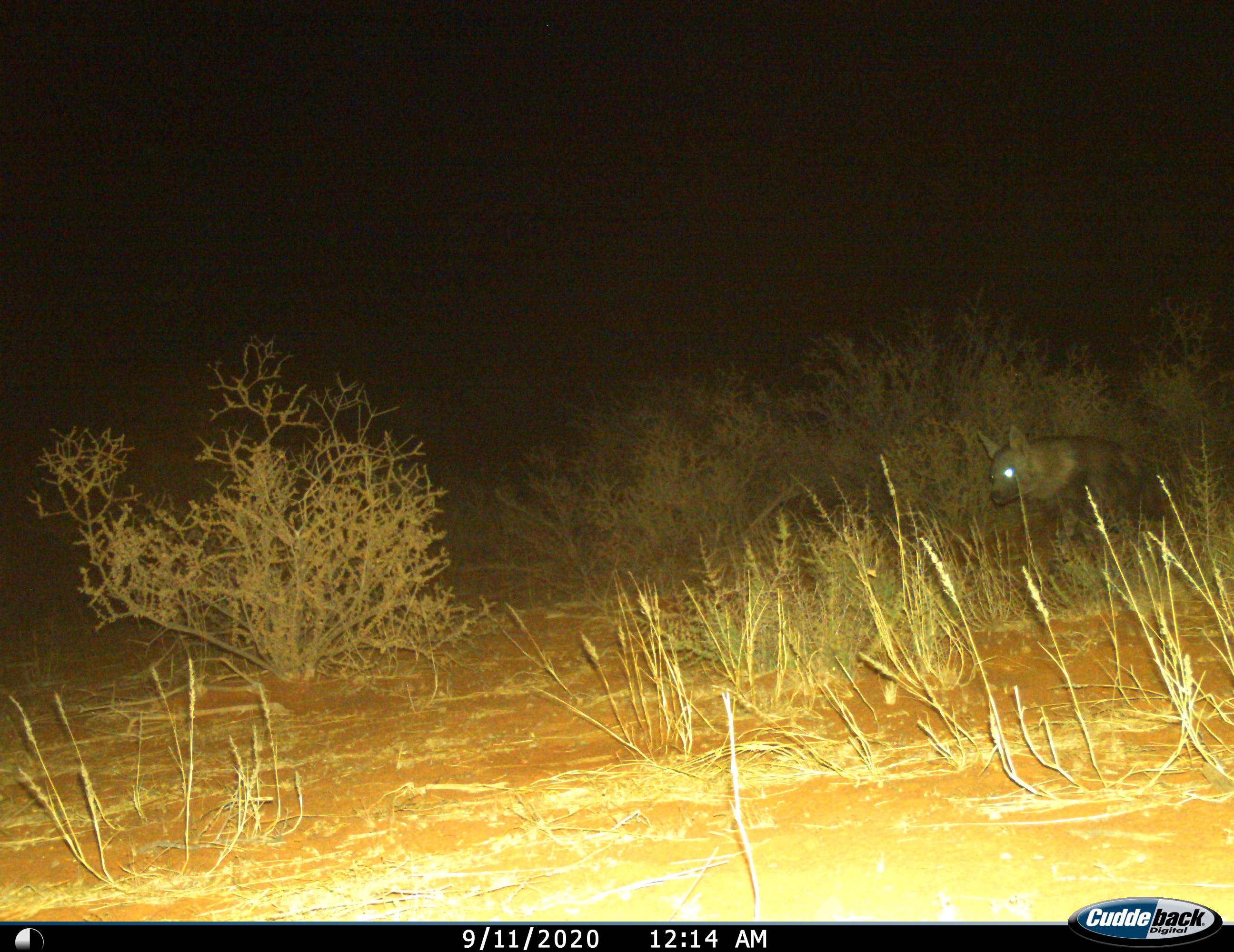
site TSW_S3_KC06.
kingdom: Animalia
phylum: Chordata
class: Mammalia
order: Carnivora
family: Hyaenidae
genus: Parahyaena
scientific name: Parahyaena brunnea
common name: brown hyena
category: hyenabrown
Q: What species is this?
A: Hyenabrown (brown hyena) (Parahyaena brunnea).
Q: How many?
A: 1.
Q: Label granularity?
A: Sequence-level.